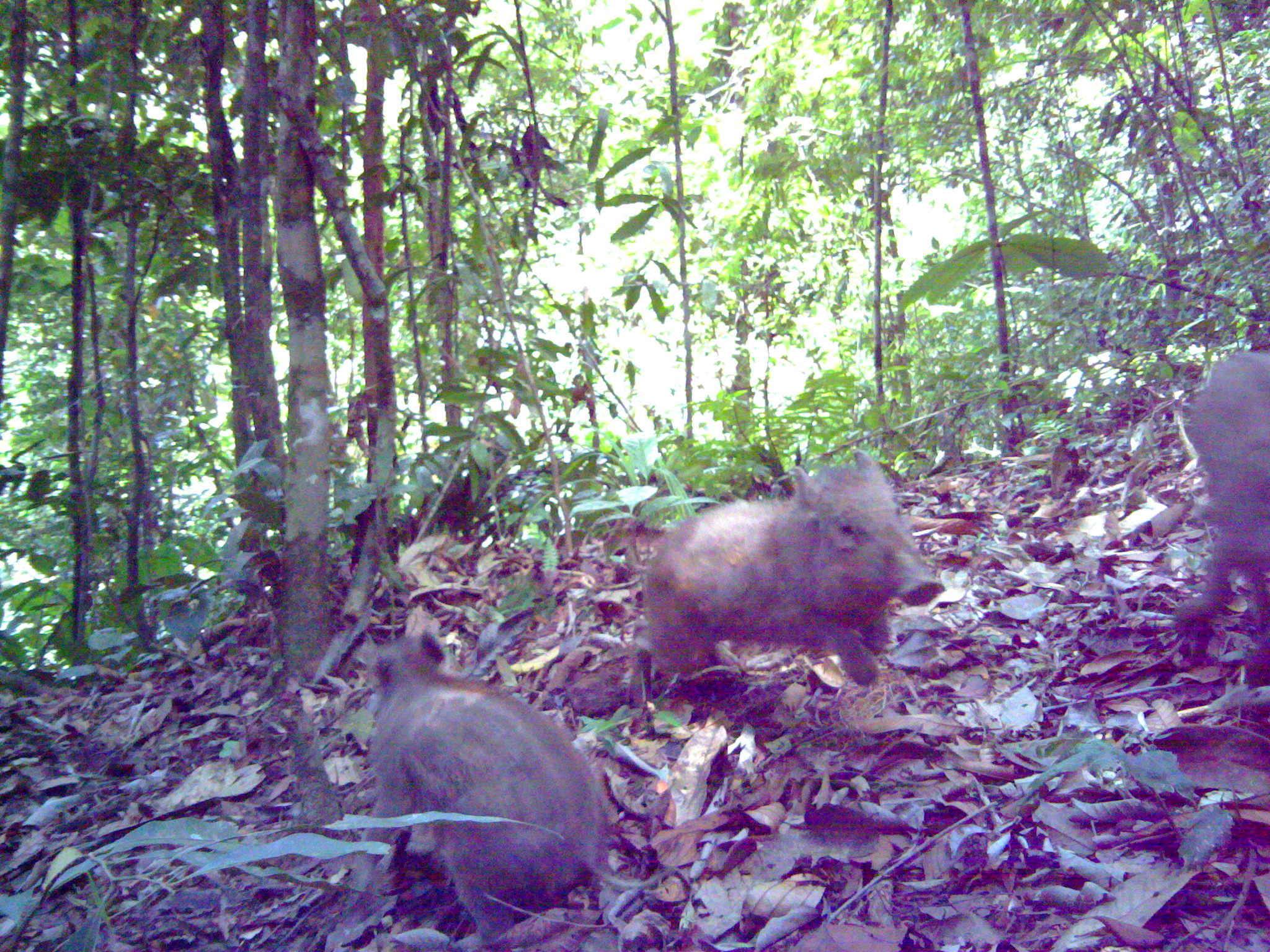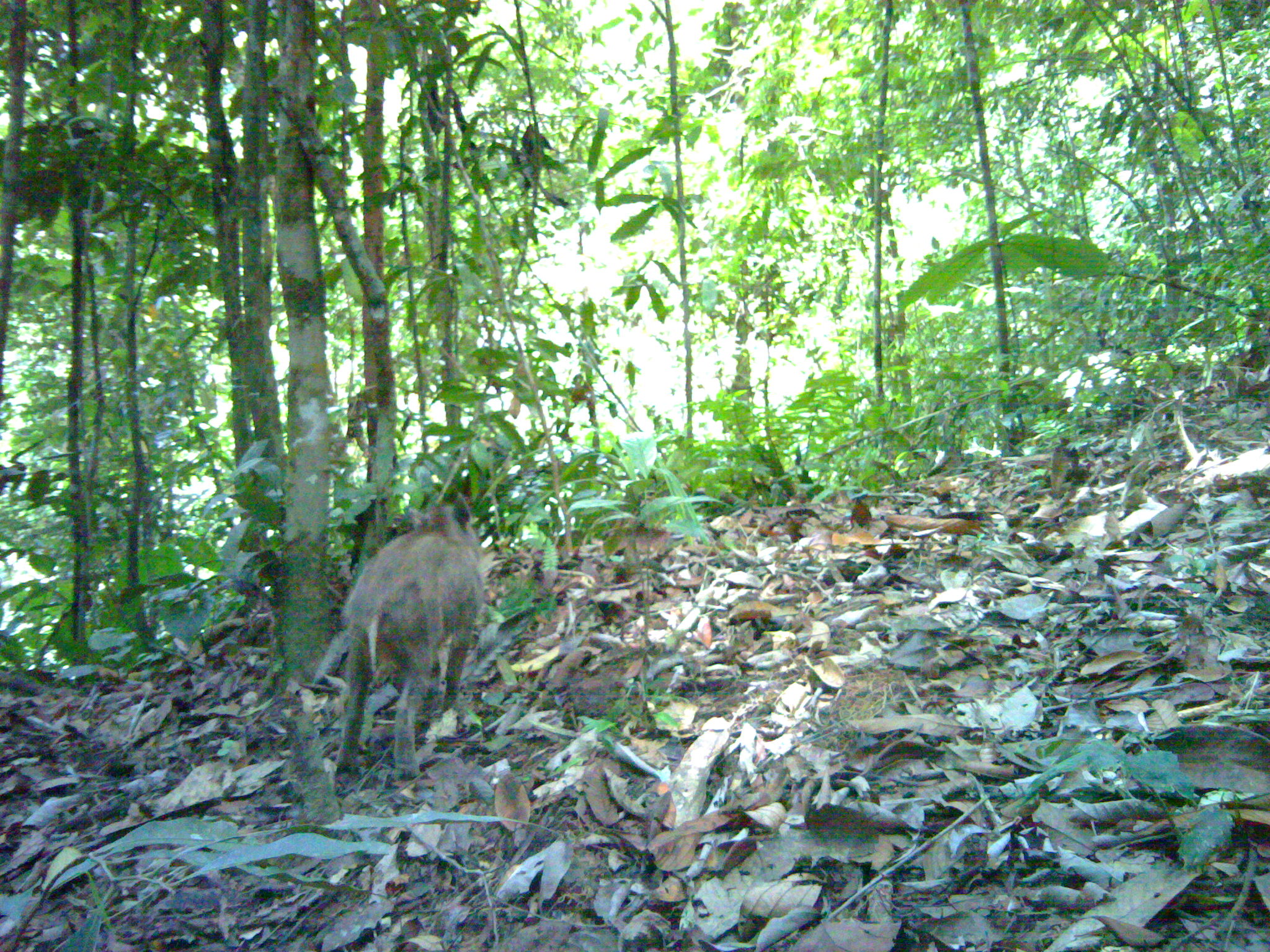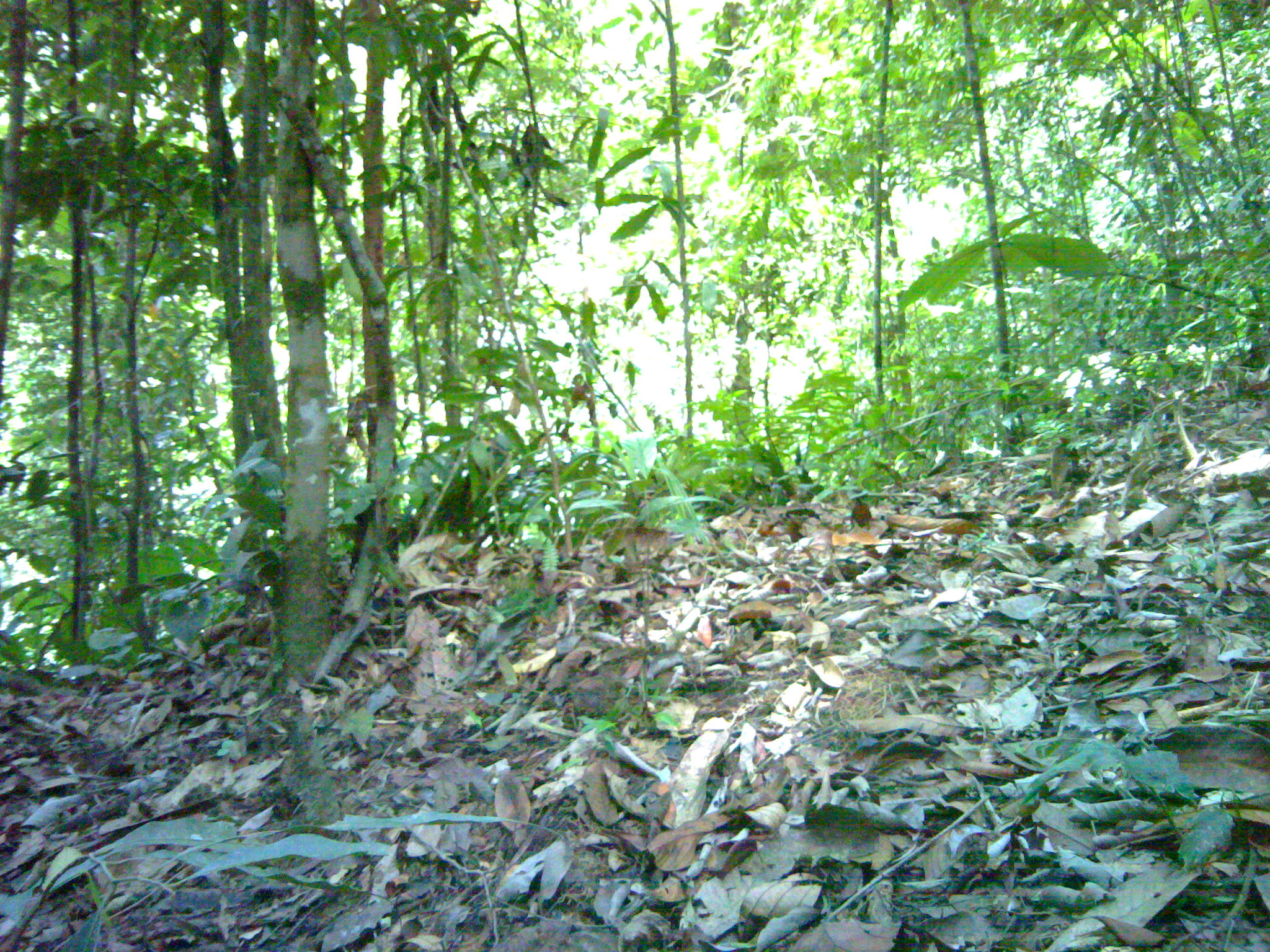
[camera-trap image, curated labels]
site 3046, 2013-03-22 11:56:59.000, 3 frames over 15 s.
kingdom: Animalia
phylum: Chordata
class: Mammalia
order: Artiodactyla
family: Suidae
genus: Sus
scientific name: Sus scrofa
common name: wild boar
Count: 3.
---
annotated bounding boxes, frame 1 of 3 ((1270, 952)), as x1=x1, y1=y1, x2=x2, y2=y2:
sus scrofa: x1=342, y1=629, x2=677, y2=952; x1=638, y1=448, x2=945, y2=687; x1=1174, y1=351, x2=1270, y2=626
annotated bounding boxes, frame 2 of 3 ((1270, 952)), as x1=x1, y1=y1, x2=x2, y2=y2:
sus scrofa: x1=334, y1=491, x2=486, y2=780